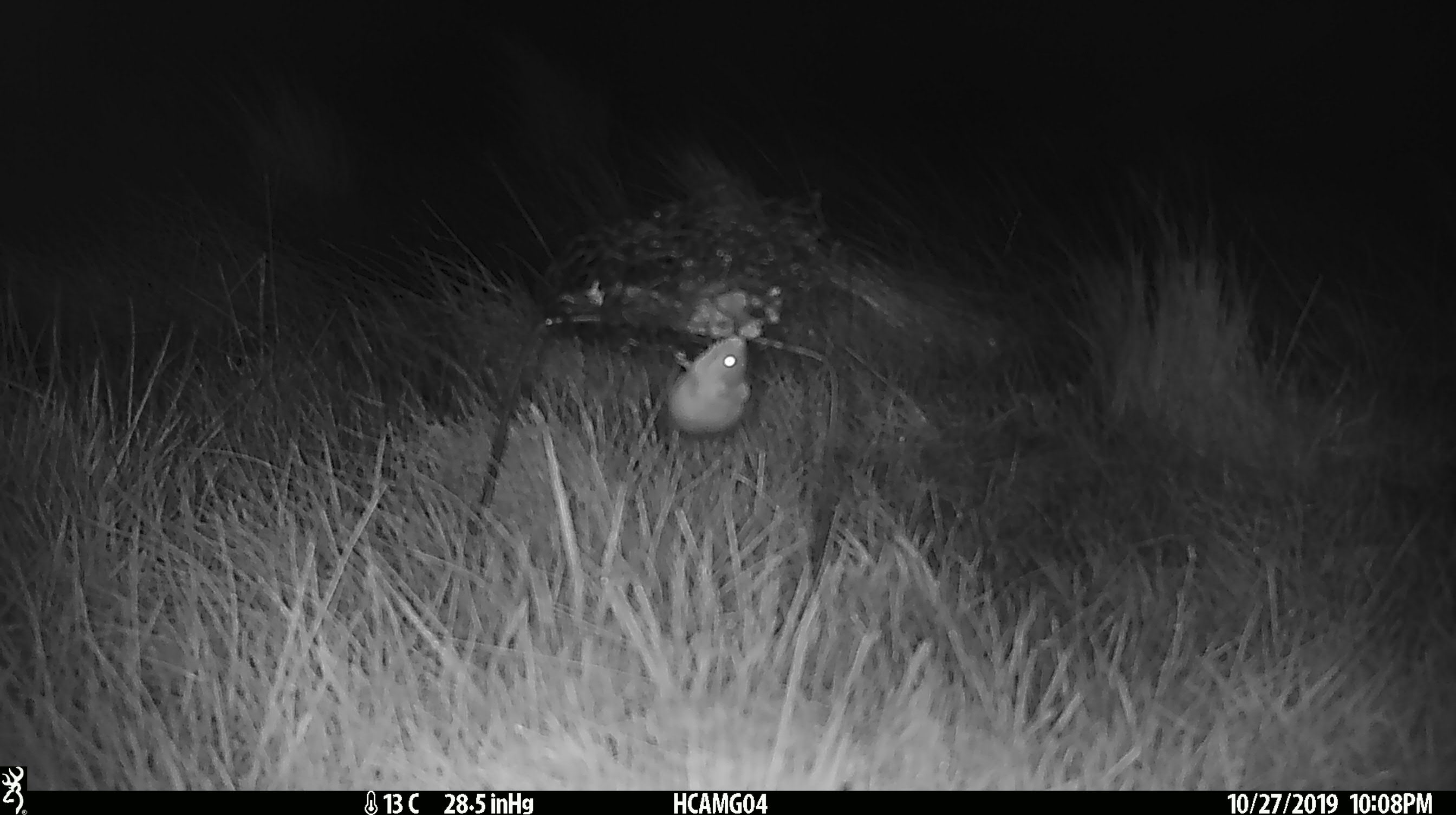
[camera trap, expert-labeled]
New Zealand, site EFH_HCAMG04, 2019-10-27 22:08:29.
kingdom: Animalia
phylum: Chordata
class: Mammalia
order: Rodentia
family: Muridae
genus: Mus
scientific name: Mus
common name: mouse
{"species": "mouse (Mus)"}